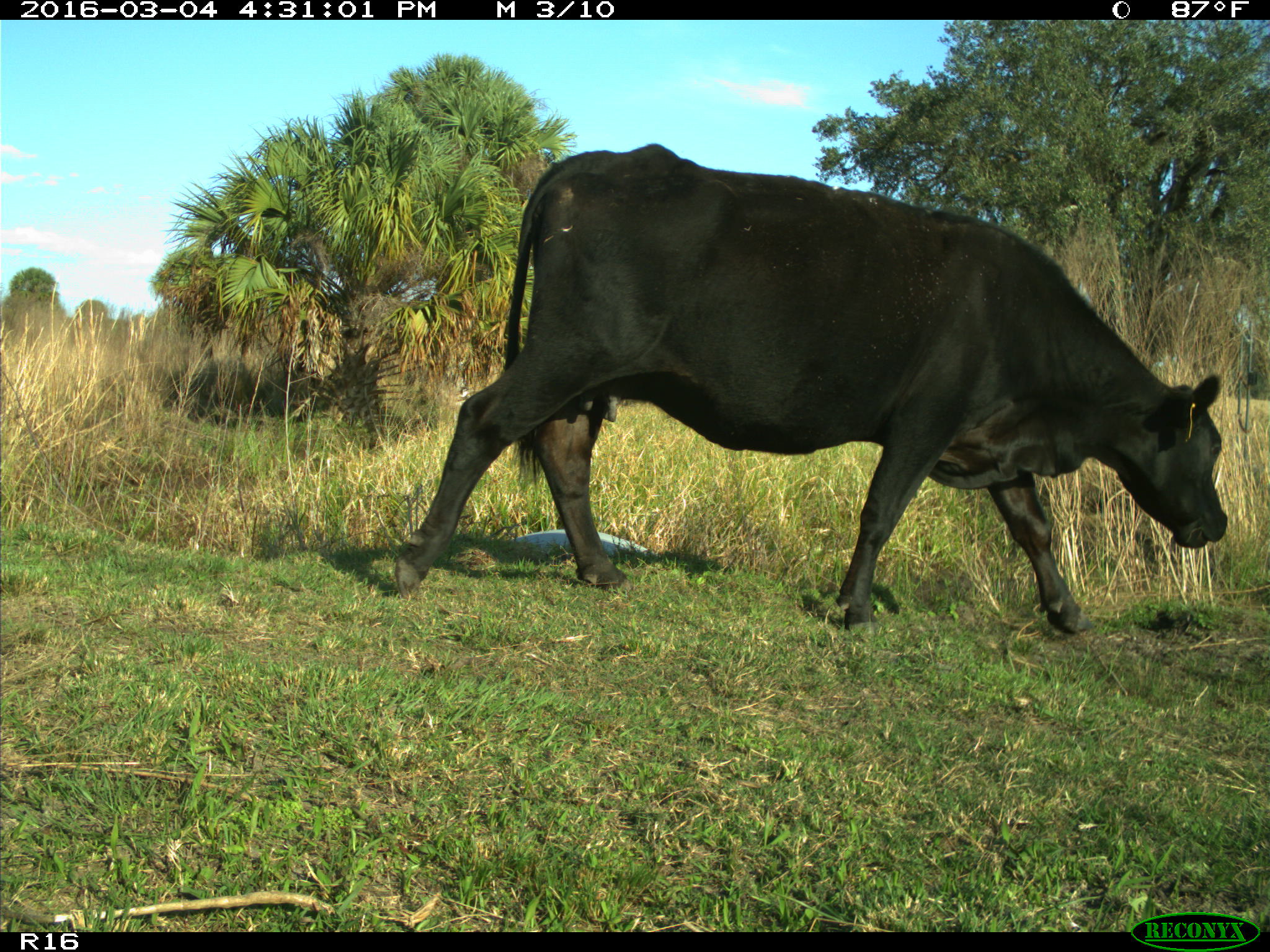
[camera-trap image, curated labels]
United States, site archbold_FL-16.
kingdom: Animalia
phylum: Chordata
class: Mammalia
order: Artiodactyla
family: Bovidae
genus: Bos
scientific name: Bos taurus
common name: domestic cow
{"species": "Bos taurus (domestic cow)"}